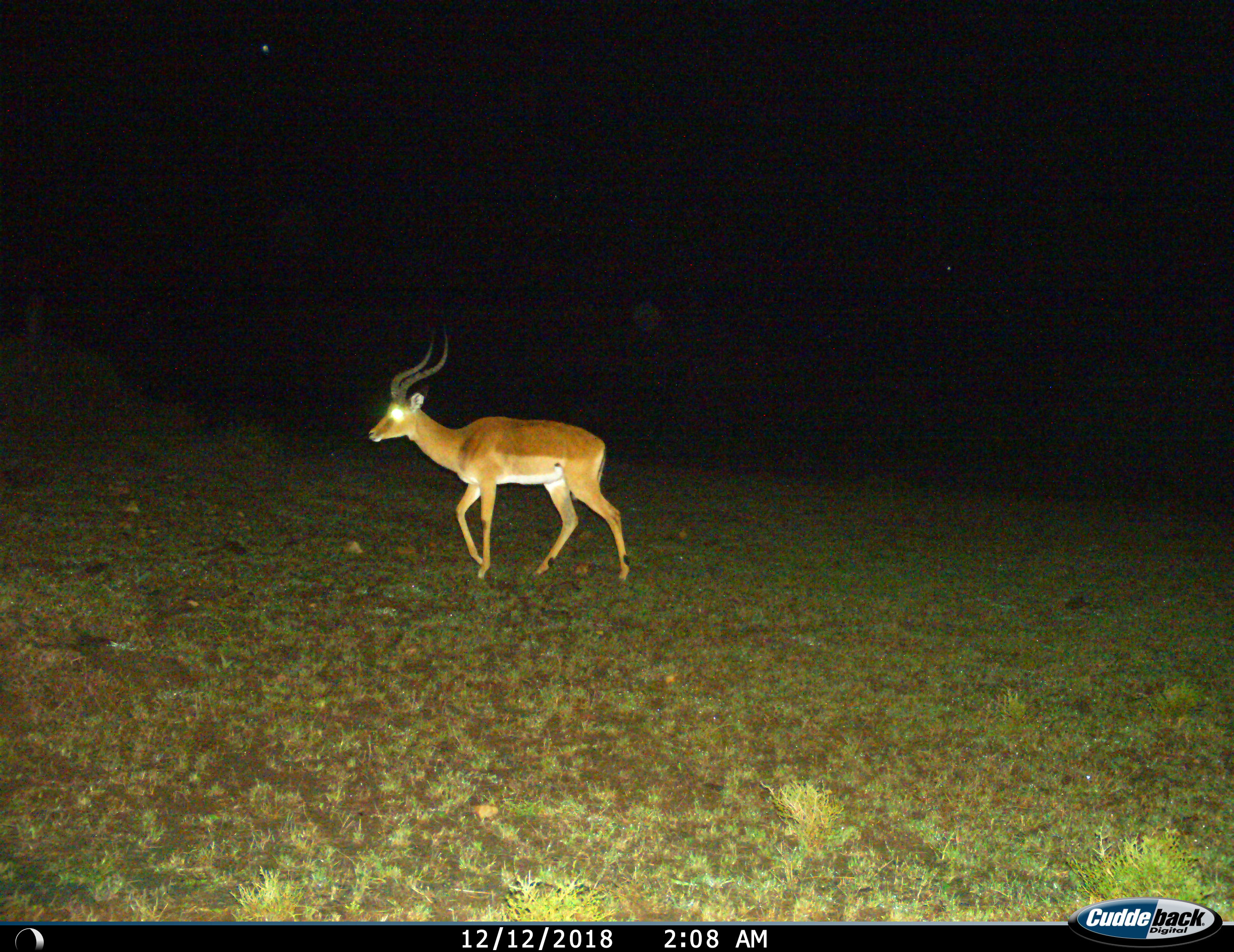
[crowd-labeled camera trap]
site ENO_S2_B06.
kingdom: Animalia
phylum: Chordata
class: Mammalia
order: Artiodactyla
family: Bovidae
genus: Aepyceros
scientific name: Aepyceros melampus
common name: impala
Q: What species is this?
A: Impala (Aepyceros melampus).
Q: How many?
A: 1.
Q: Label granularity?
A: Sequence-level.